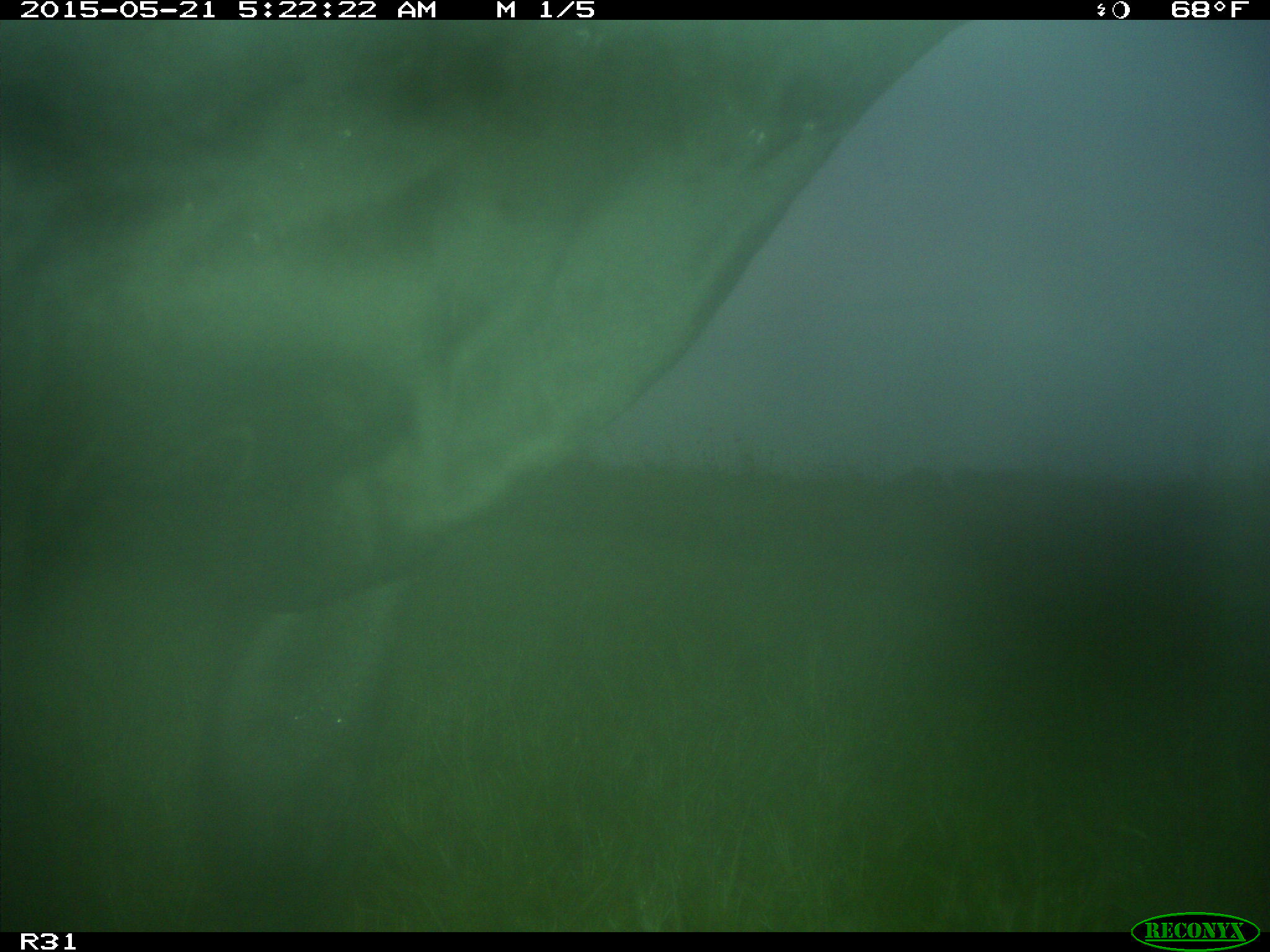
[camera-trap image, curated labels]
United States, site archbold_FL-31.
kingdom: Animalia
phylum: Chordata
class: Mammalia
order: Artiodactyla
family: Bovidae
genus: Bos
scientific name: Bos taurus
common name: domestic cow